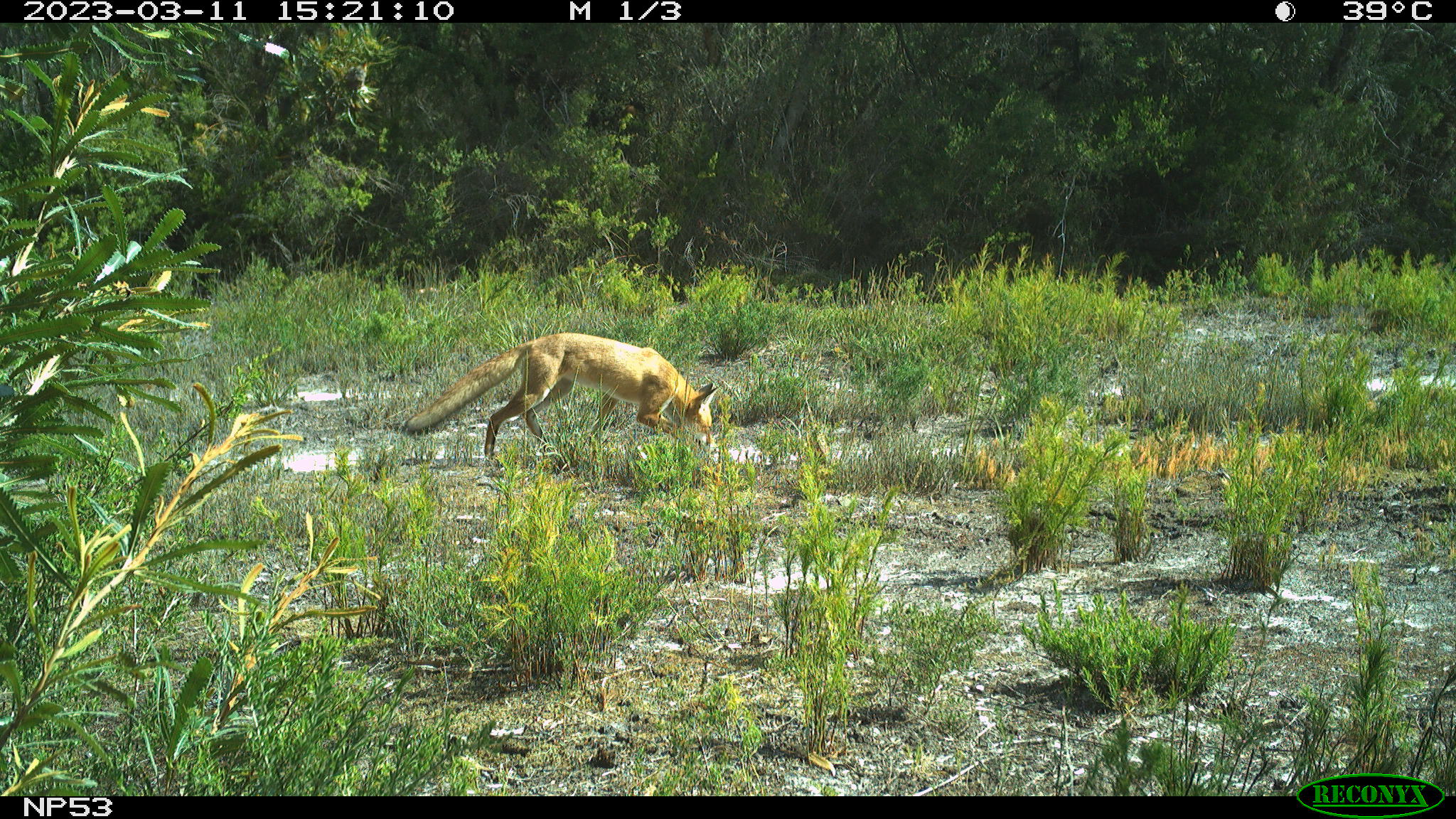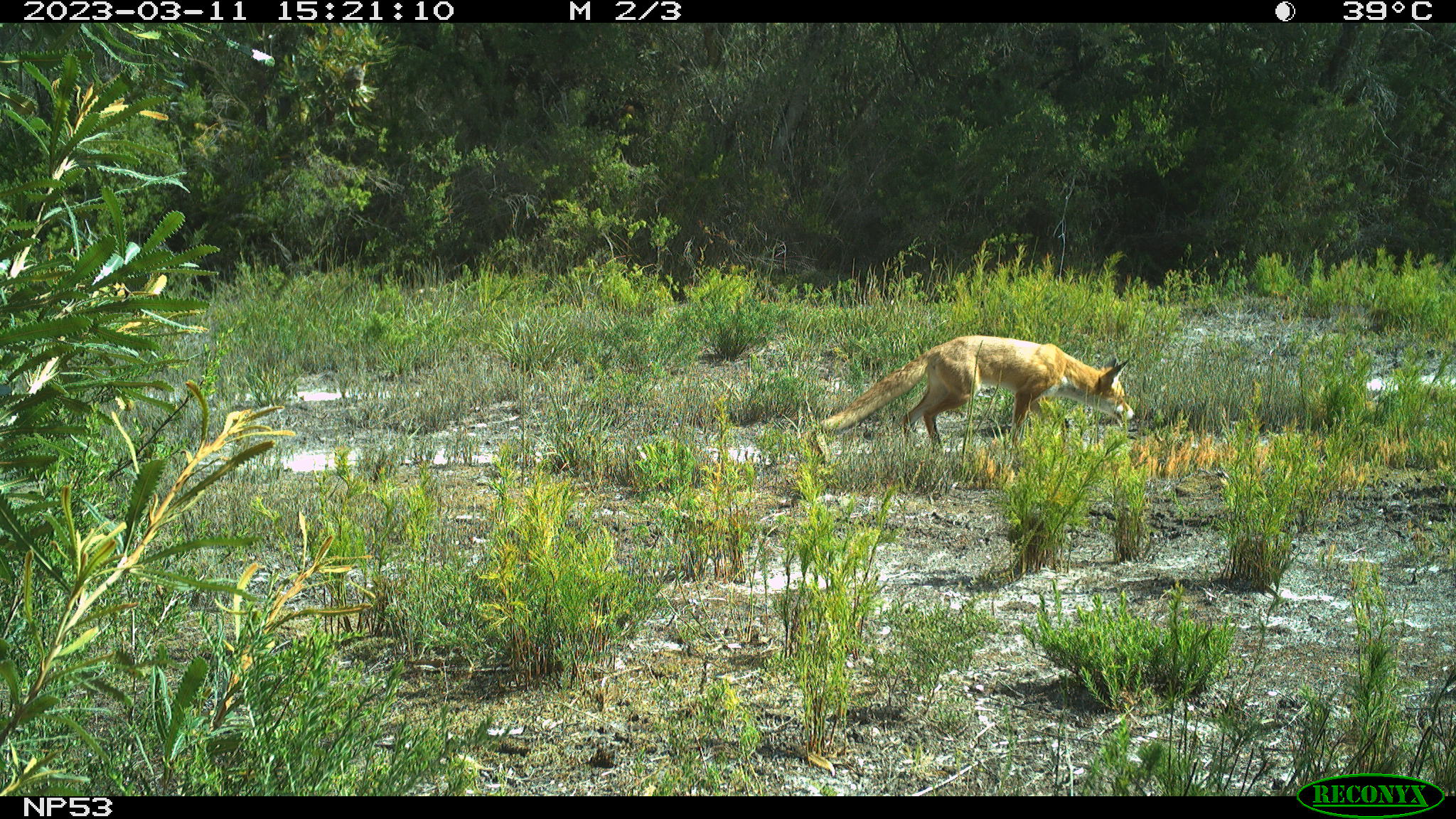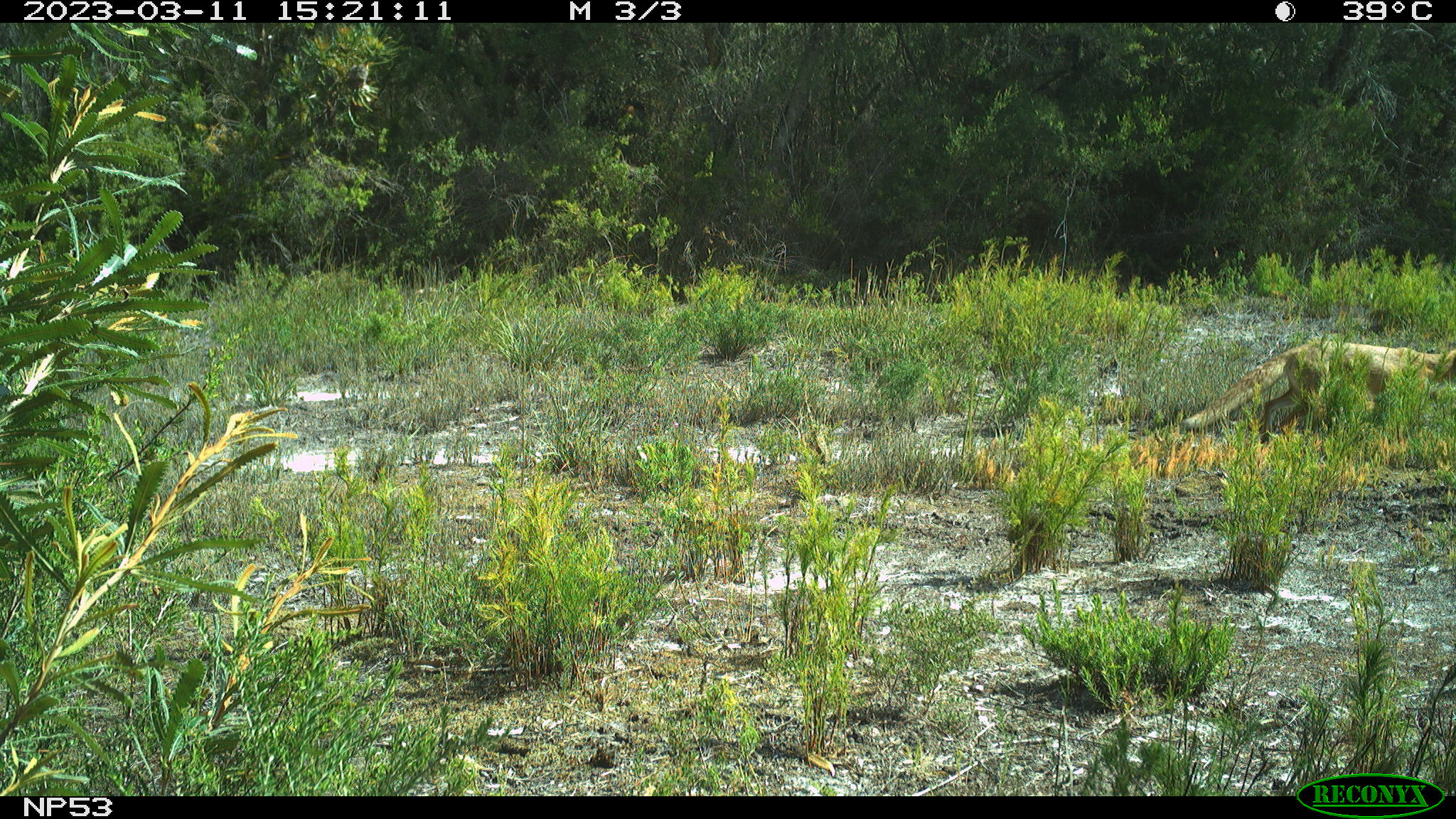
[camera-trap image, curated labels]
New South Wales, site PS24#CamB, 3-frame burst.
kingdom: Animalia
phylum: Chordata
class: Mammalia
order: Carnivora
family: Canidae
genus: Vulpes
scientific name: Vulpes vulpes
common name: red fox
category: fox